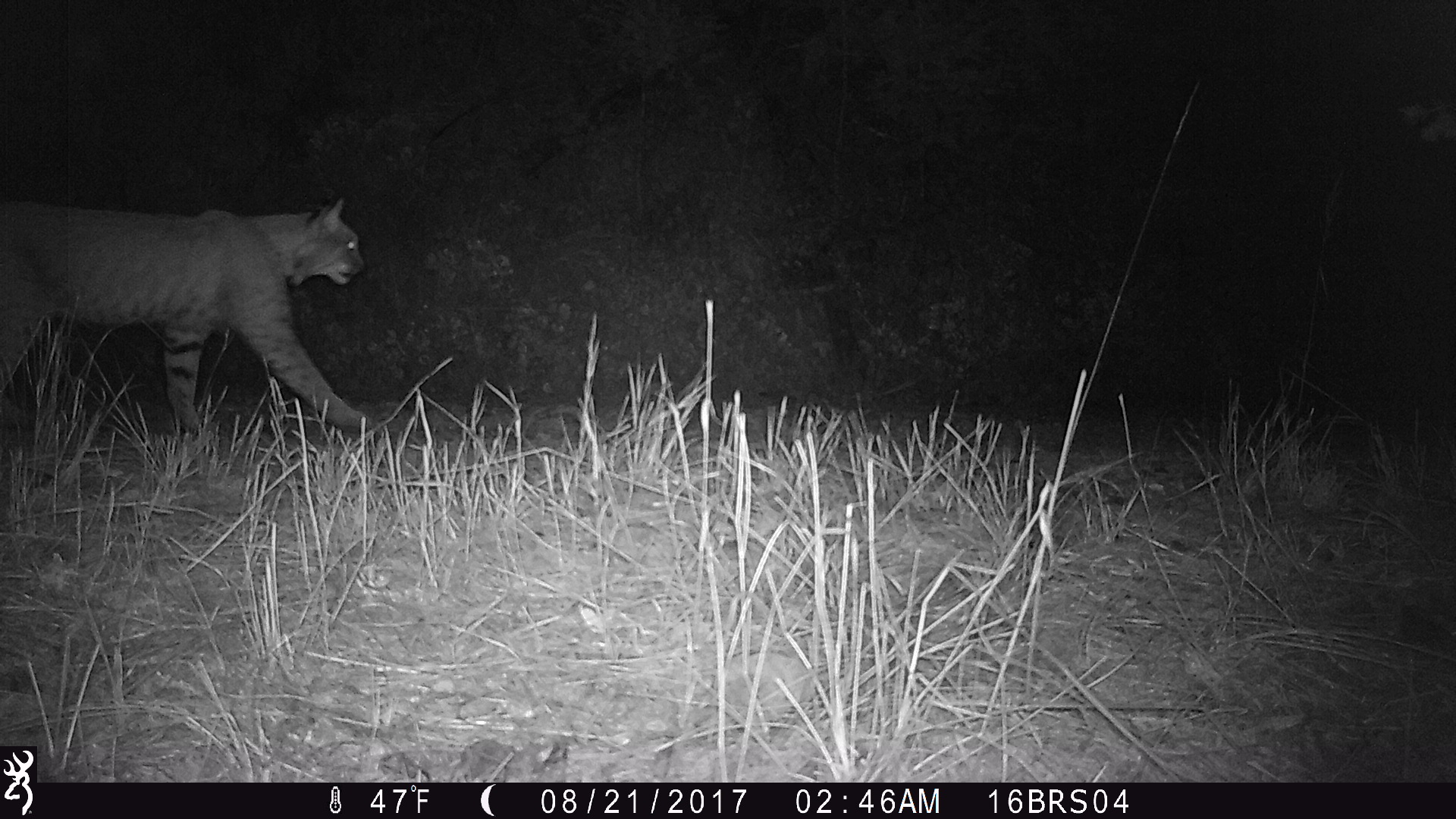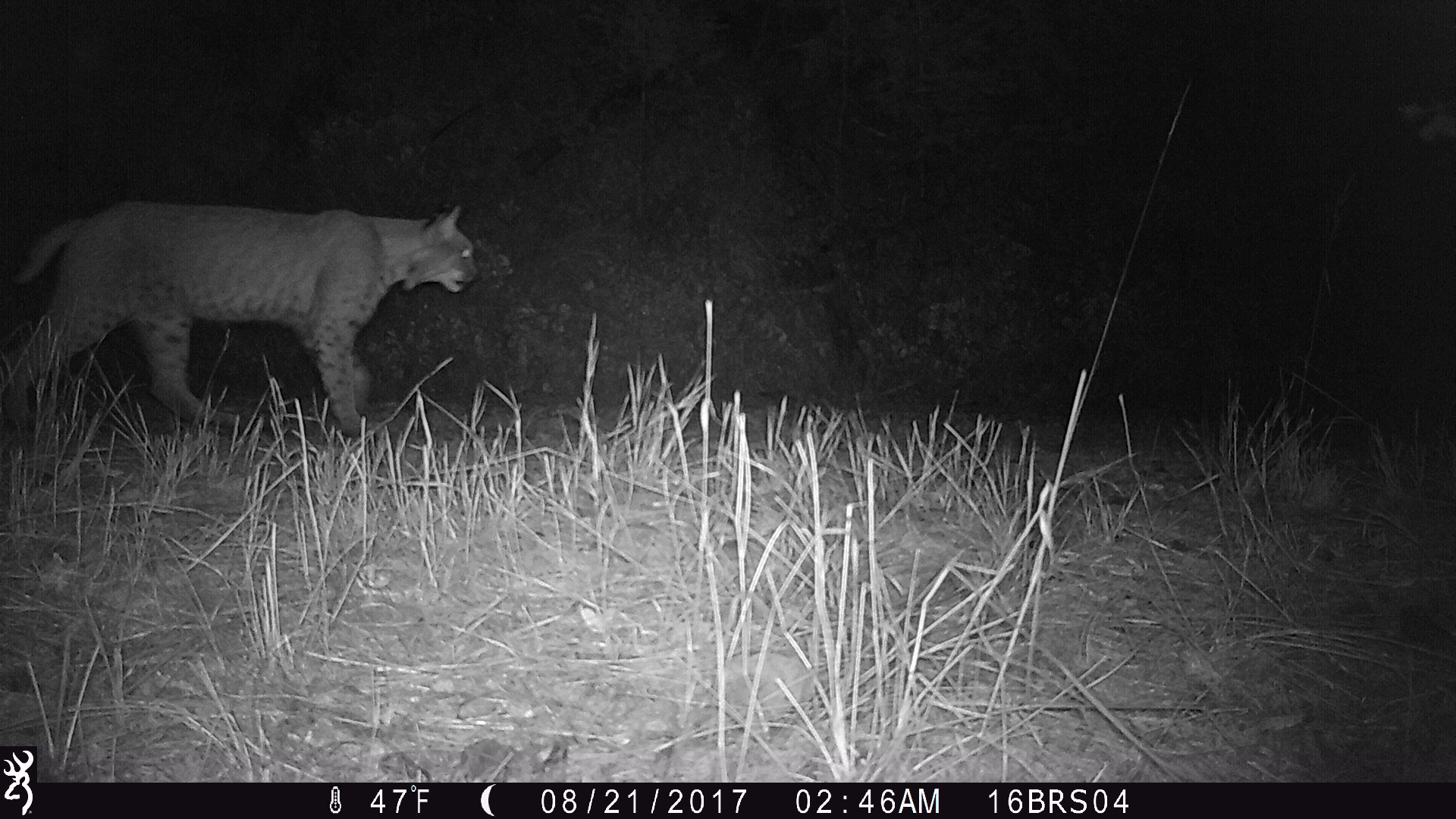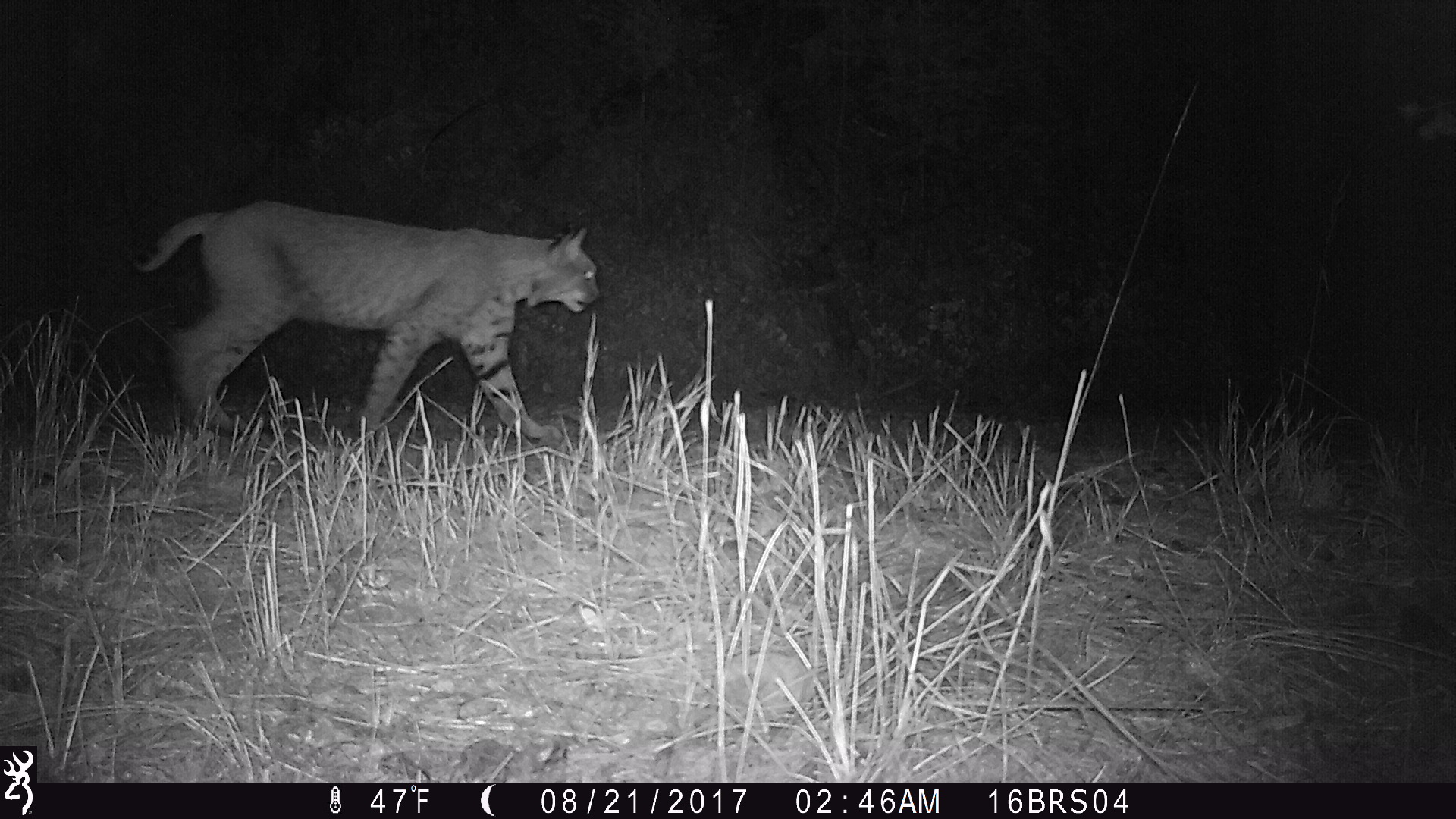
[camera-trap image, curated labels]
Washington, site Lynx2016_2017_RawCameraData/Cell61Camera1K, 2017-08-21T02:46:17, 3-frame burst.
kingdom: Animalia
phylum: Chordata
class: Mammalia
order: Carnivora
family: Felidae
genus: Lynx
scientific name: Lynx rufus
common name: bobcat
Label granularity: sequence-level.